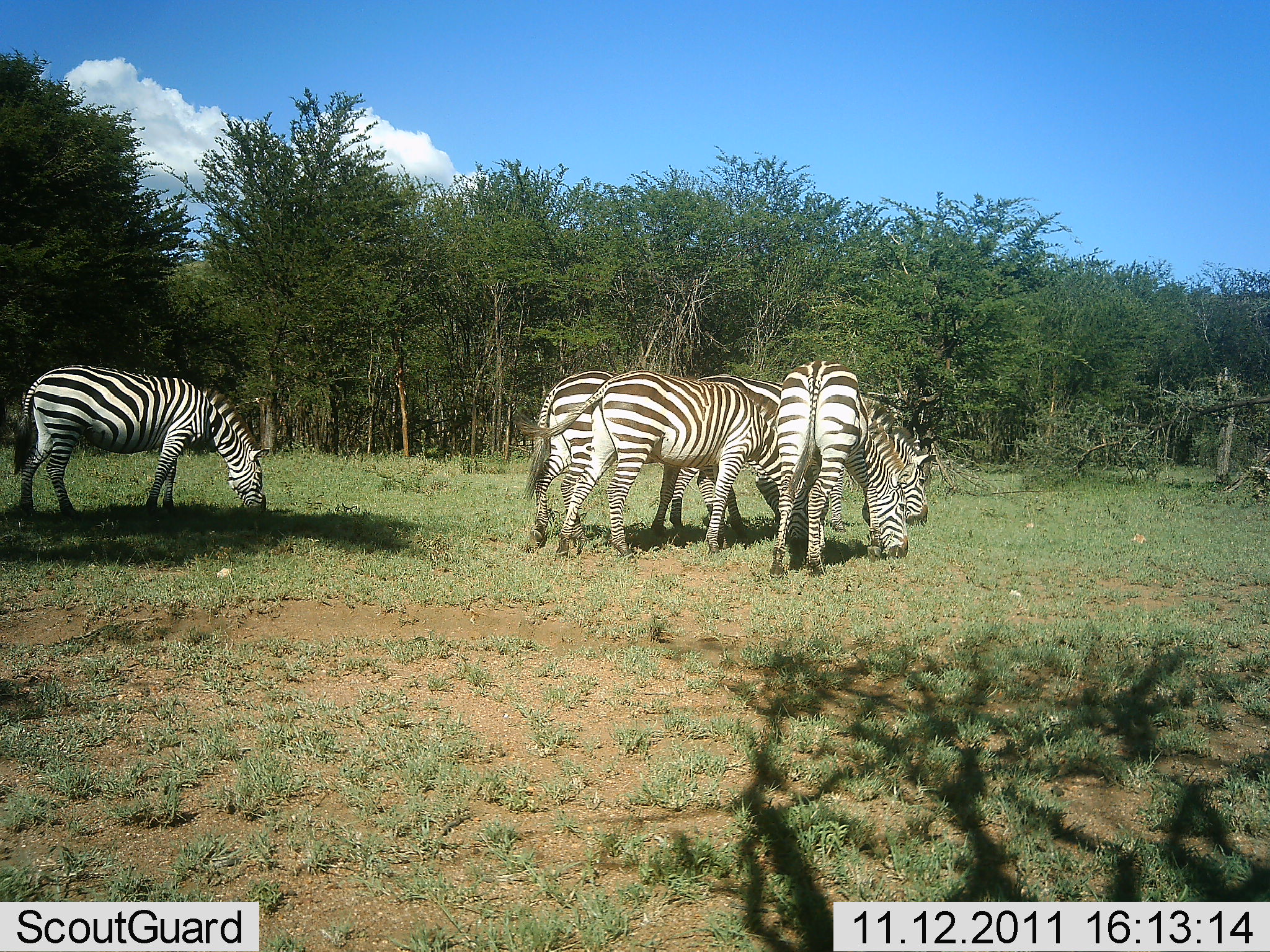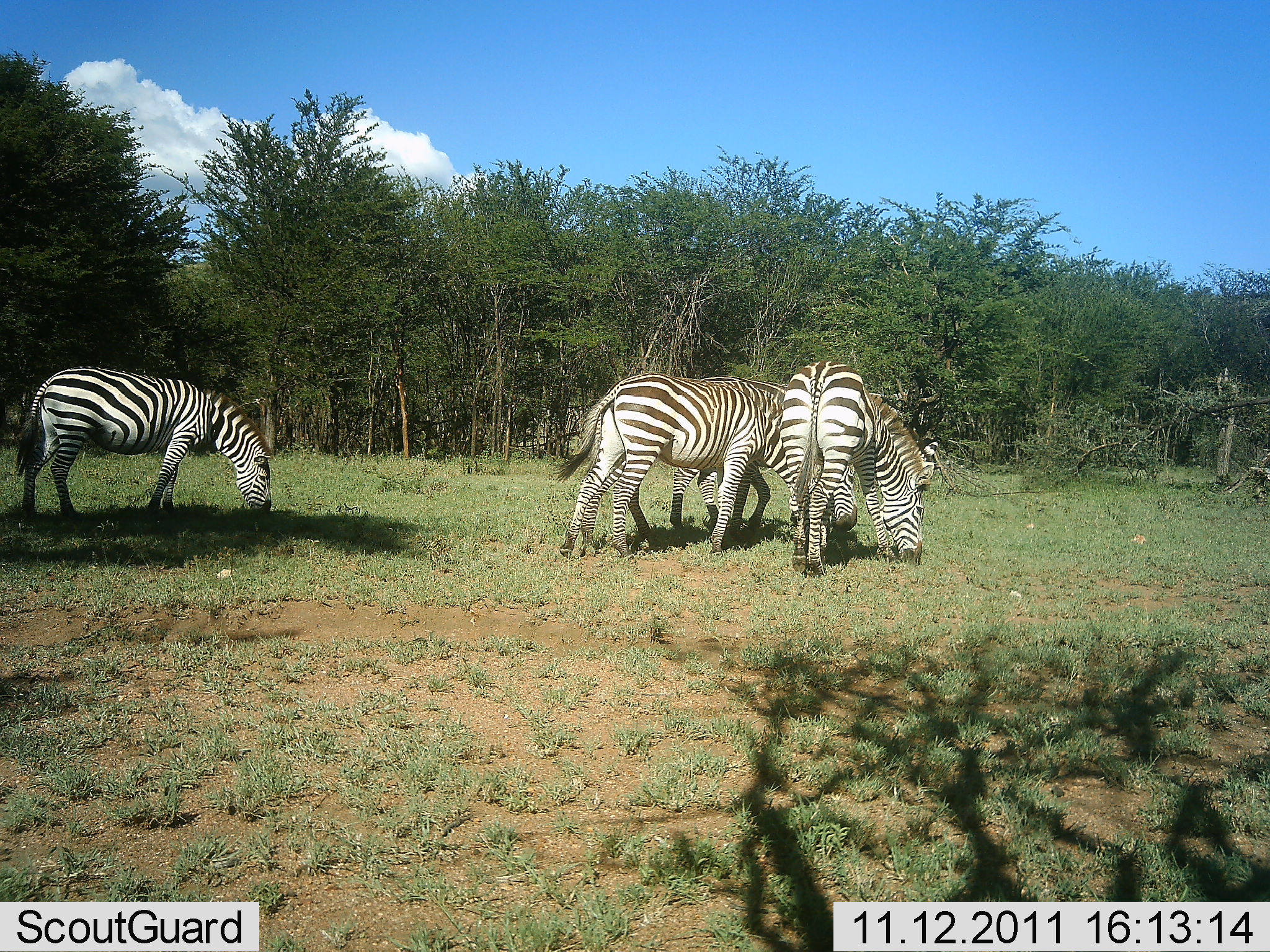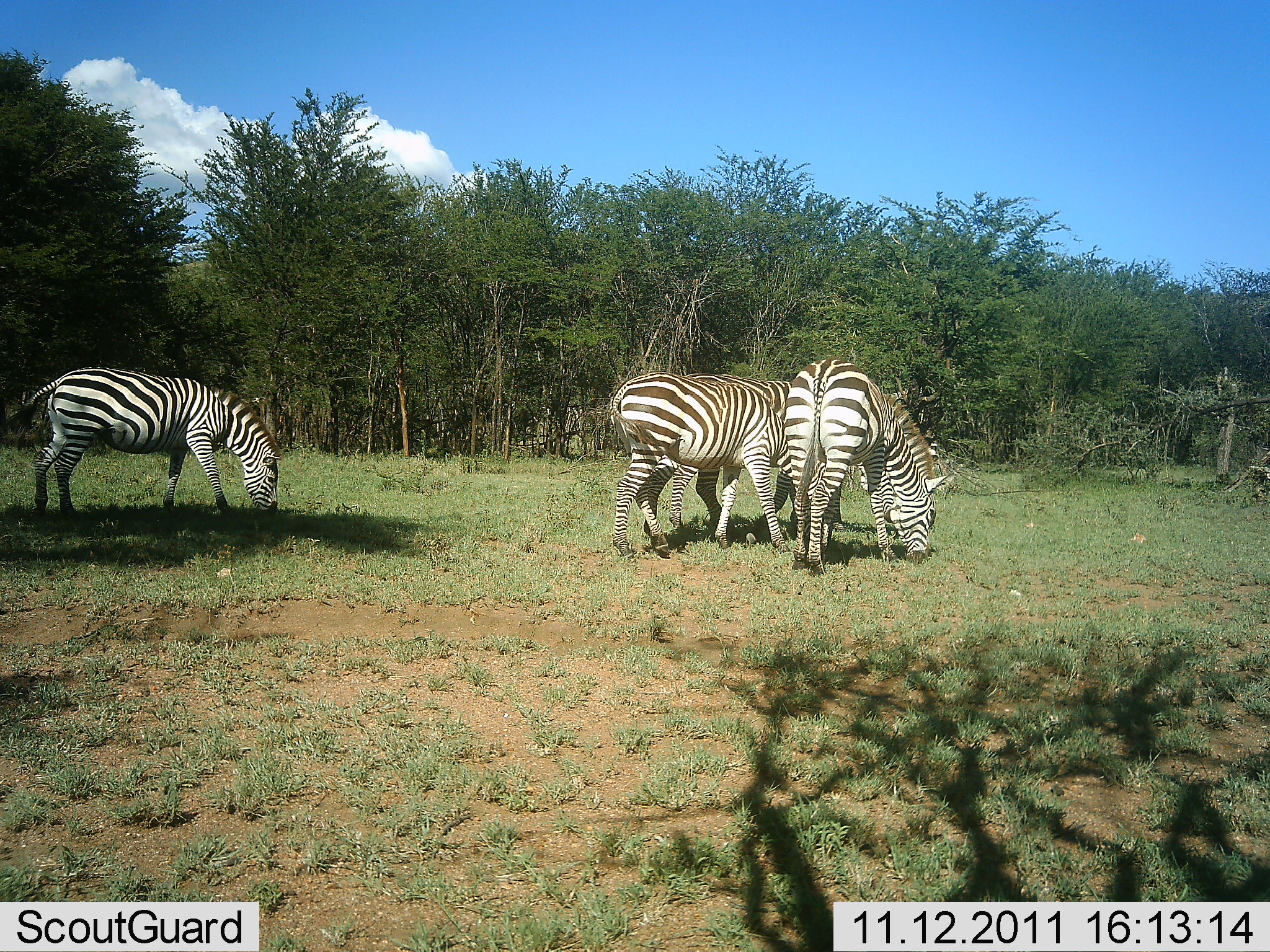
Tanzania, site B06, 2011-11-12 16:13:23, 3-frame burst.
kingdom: Animalia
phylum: Chordata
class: Mammalia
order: Perissodactyla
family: Equidae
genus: Equus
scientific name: Equus quagga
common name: plains zebra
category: zebra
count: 4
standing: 22%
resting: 6%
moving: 0%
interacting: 0%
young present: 0%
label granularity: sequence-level